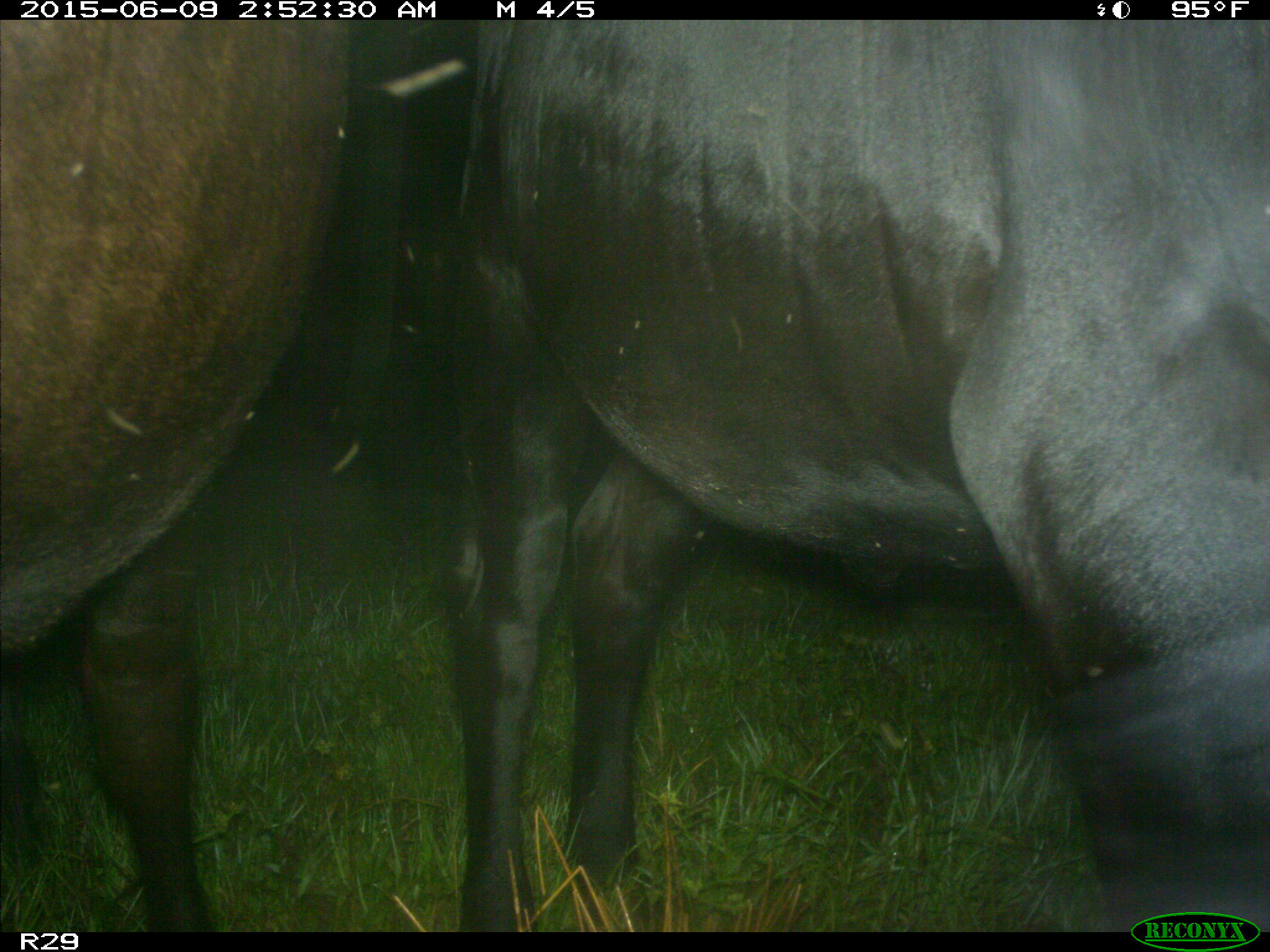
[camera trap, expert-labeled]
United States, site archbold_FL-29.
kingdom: Animalia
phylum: Chordata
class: Mammalia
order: Artiodactyla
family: Bovidae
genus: Bos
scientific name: Bos taurus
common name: domestic cow